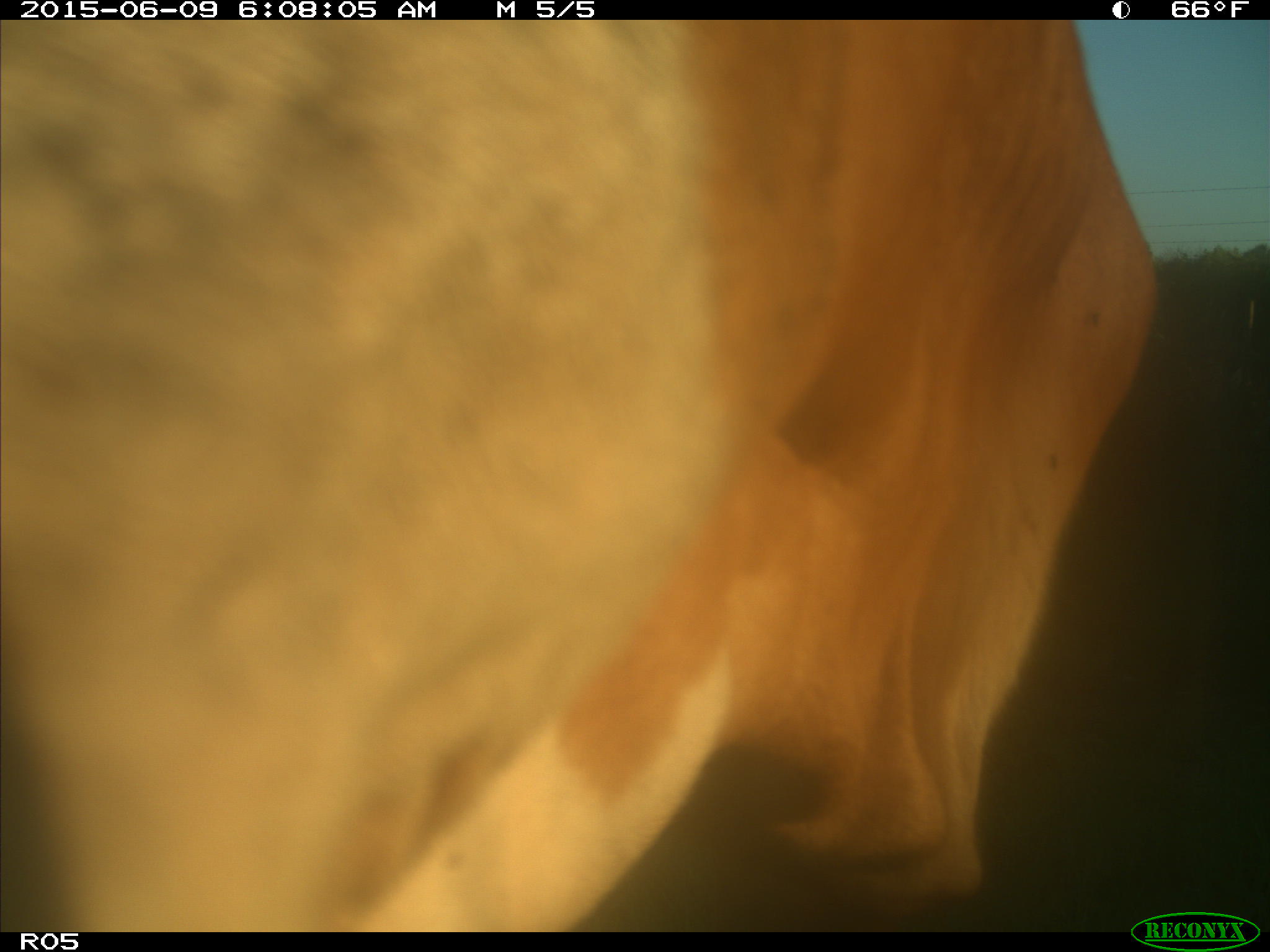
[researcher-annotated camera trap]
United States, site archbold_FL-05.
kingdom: Animalia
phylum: Chordata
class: Mammalia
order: Artiodactyla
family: Bovidae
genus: Bos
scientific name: Bos taurus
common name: domestic cow